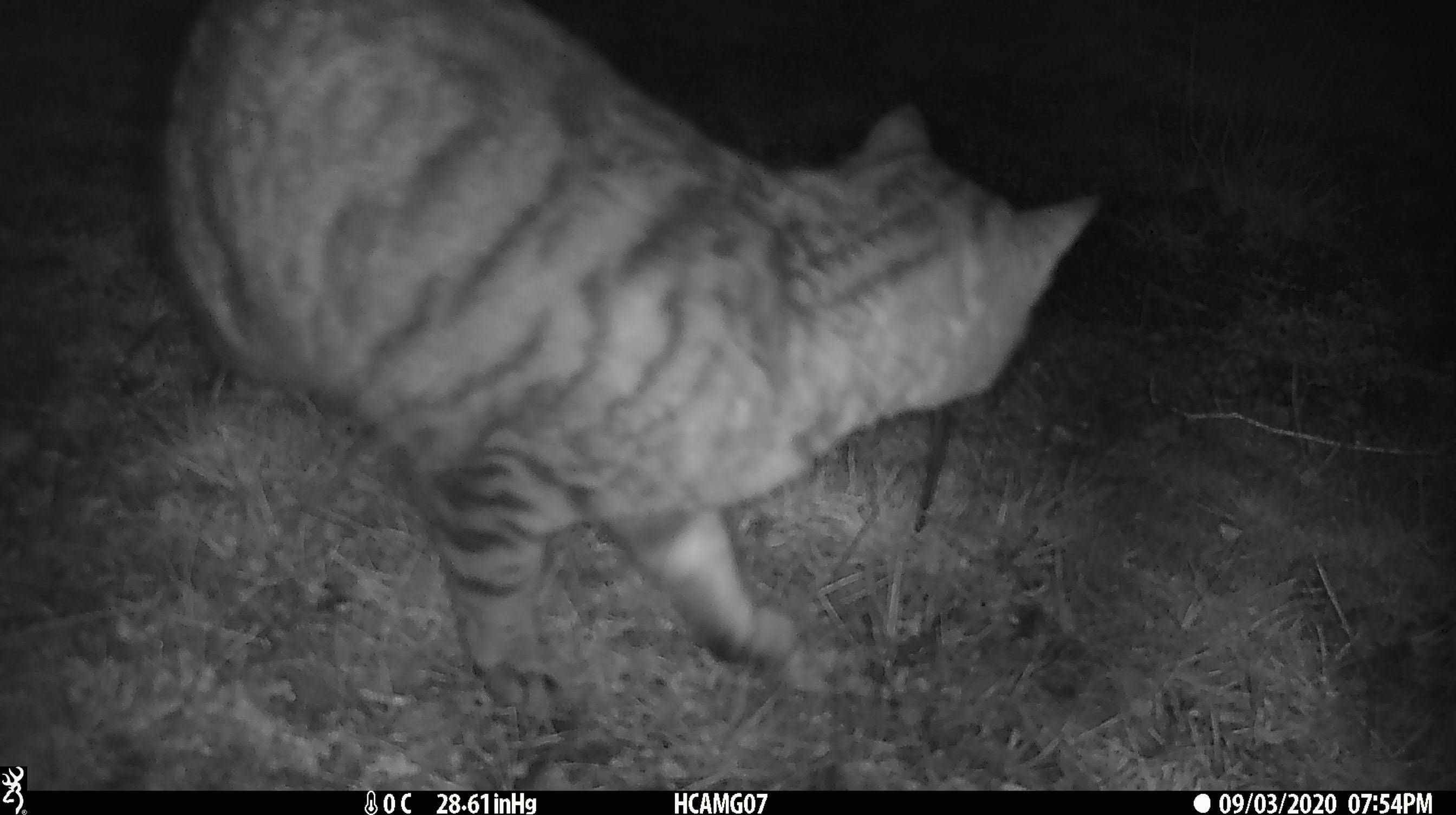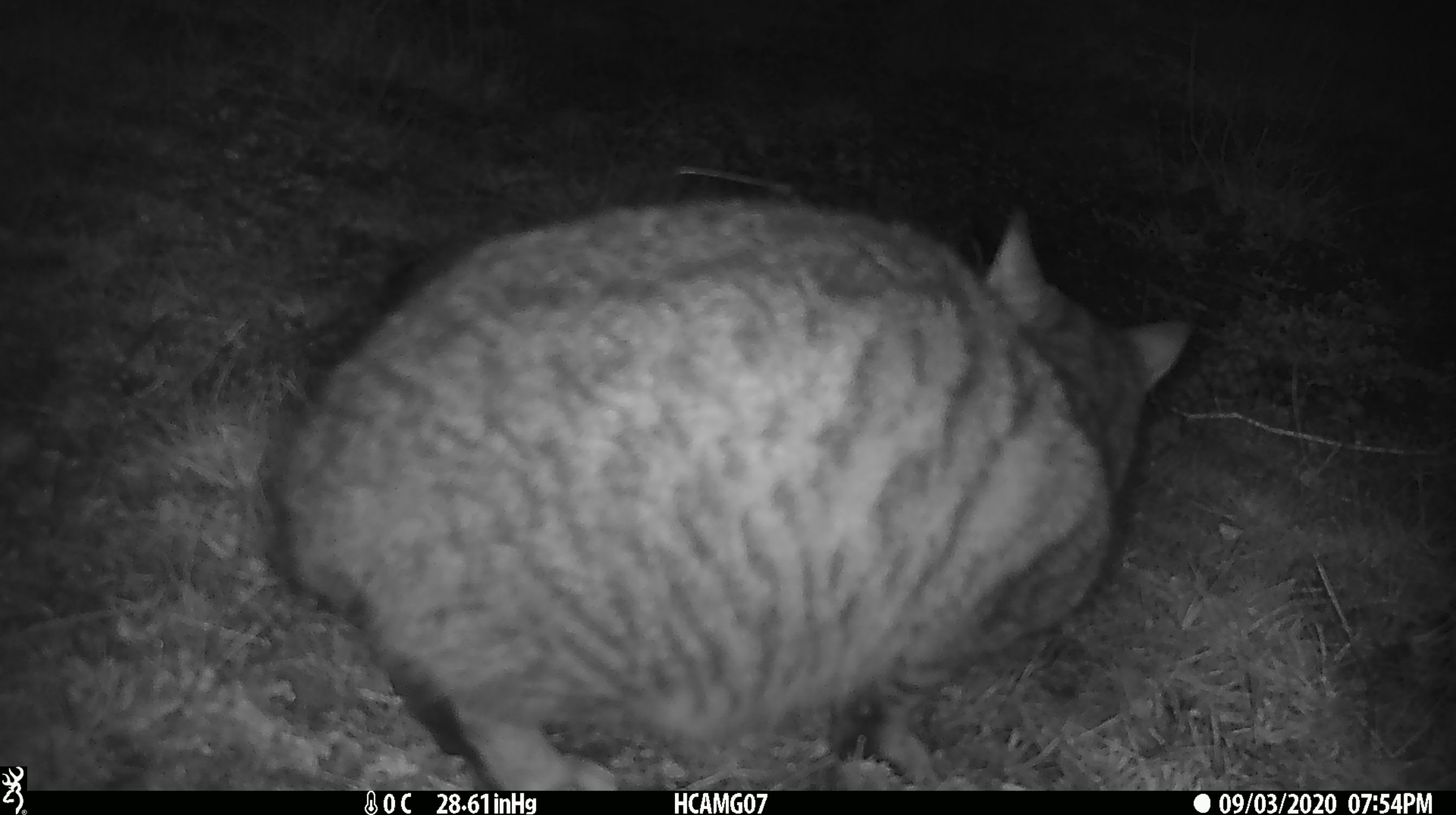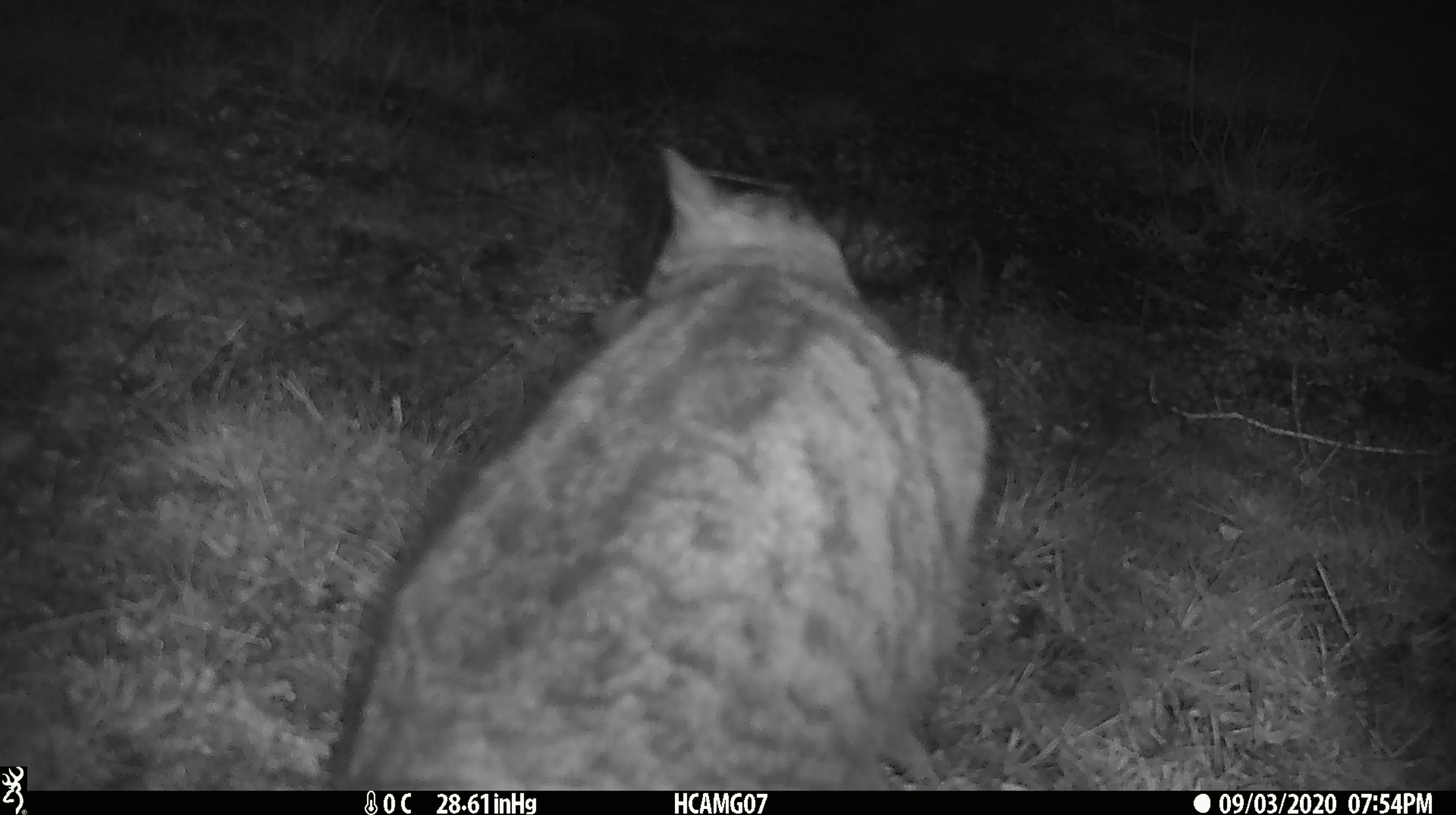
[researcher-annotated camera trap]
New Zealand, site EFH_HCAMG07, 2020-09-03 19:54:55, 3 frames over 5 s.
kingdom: Animalia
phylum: Chordata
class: Mammalia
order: Carnivora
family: Felidae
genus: Felis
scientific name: Felis catus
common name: domestic cat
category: cat